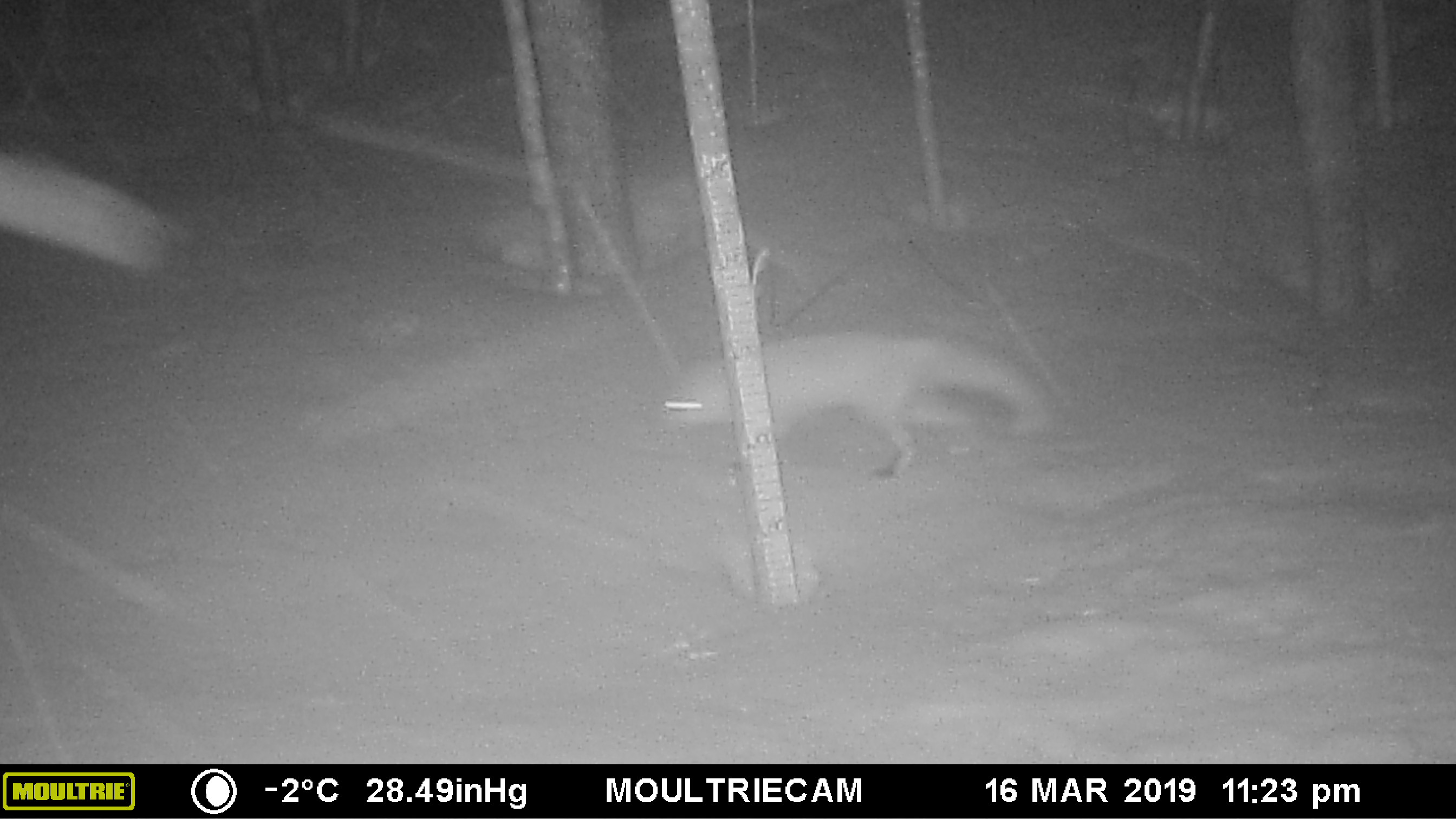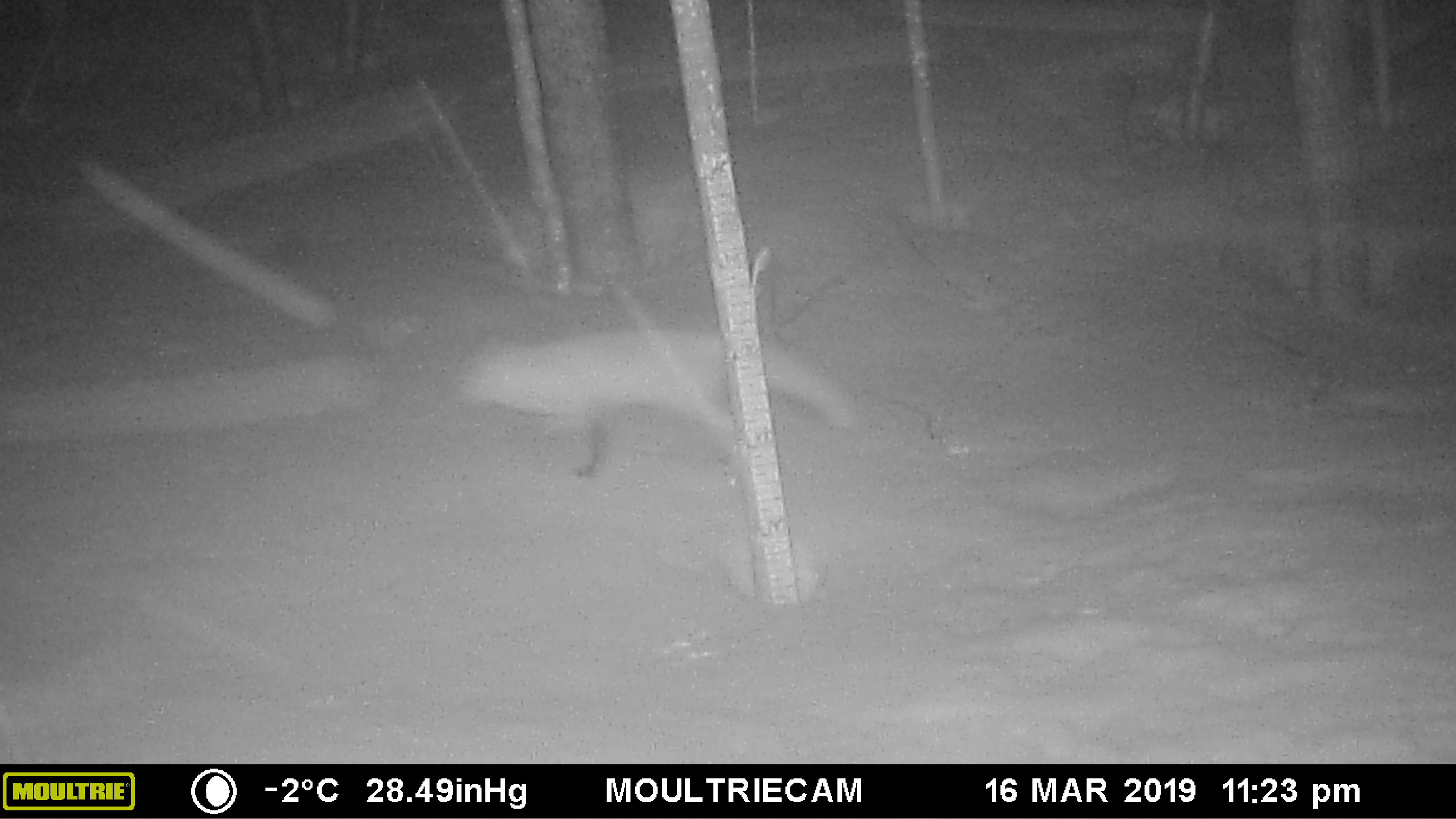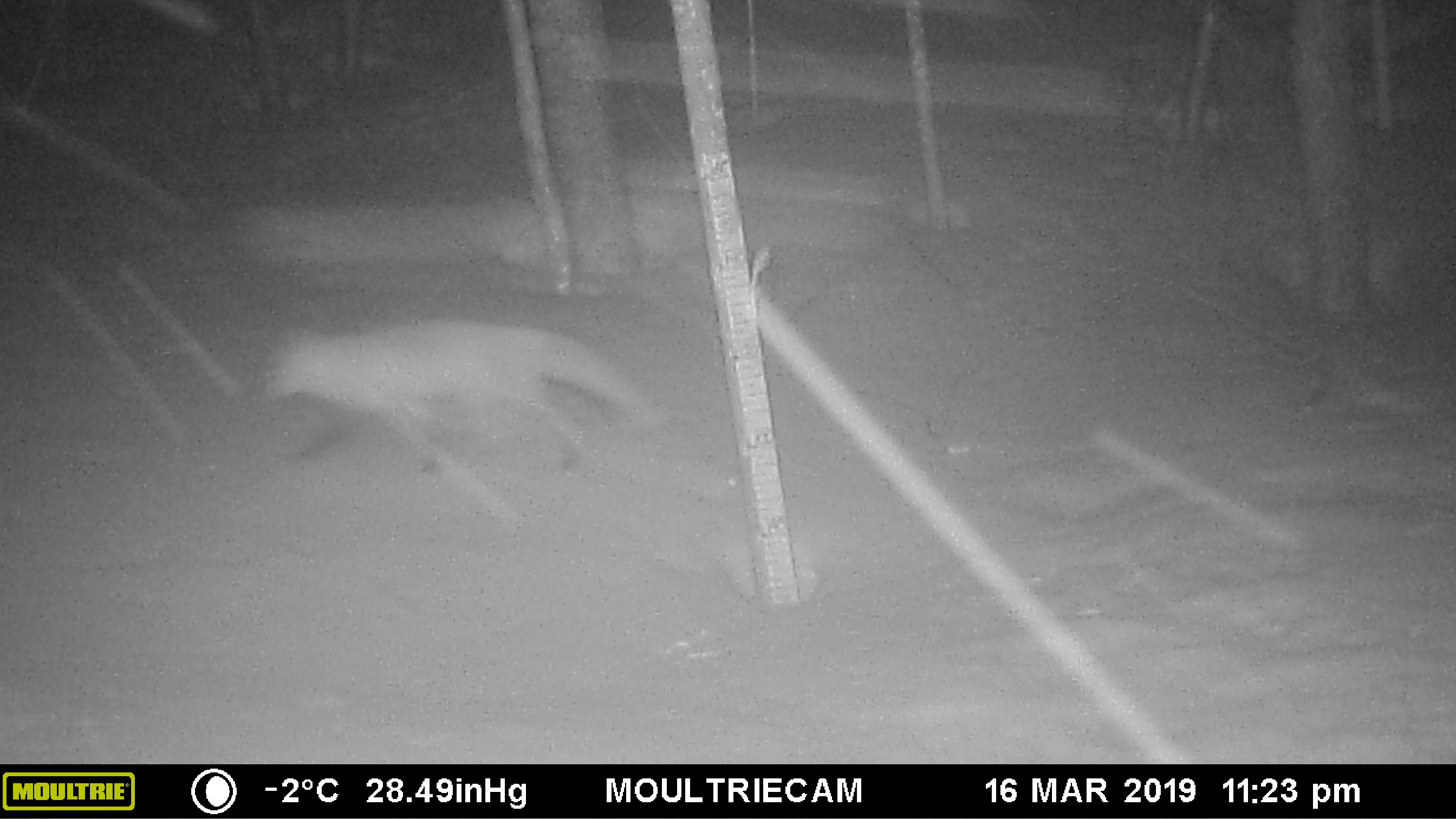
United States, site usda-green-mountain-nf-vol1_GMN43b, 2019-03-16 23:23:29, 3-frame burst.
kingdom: Animalia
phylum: Chordata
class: Mammalia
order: Carnivora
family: Canidae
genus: Vulpes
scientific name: Vulpes vulpes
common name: red fox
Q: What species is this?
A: Red fox (Vulpes vulpes).